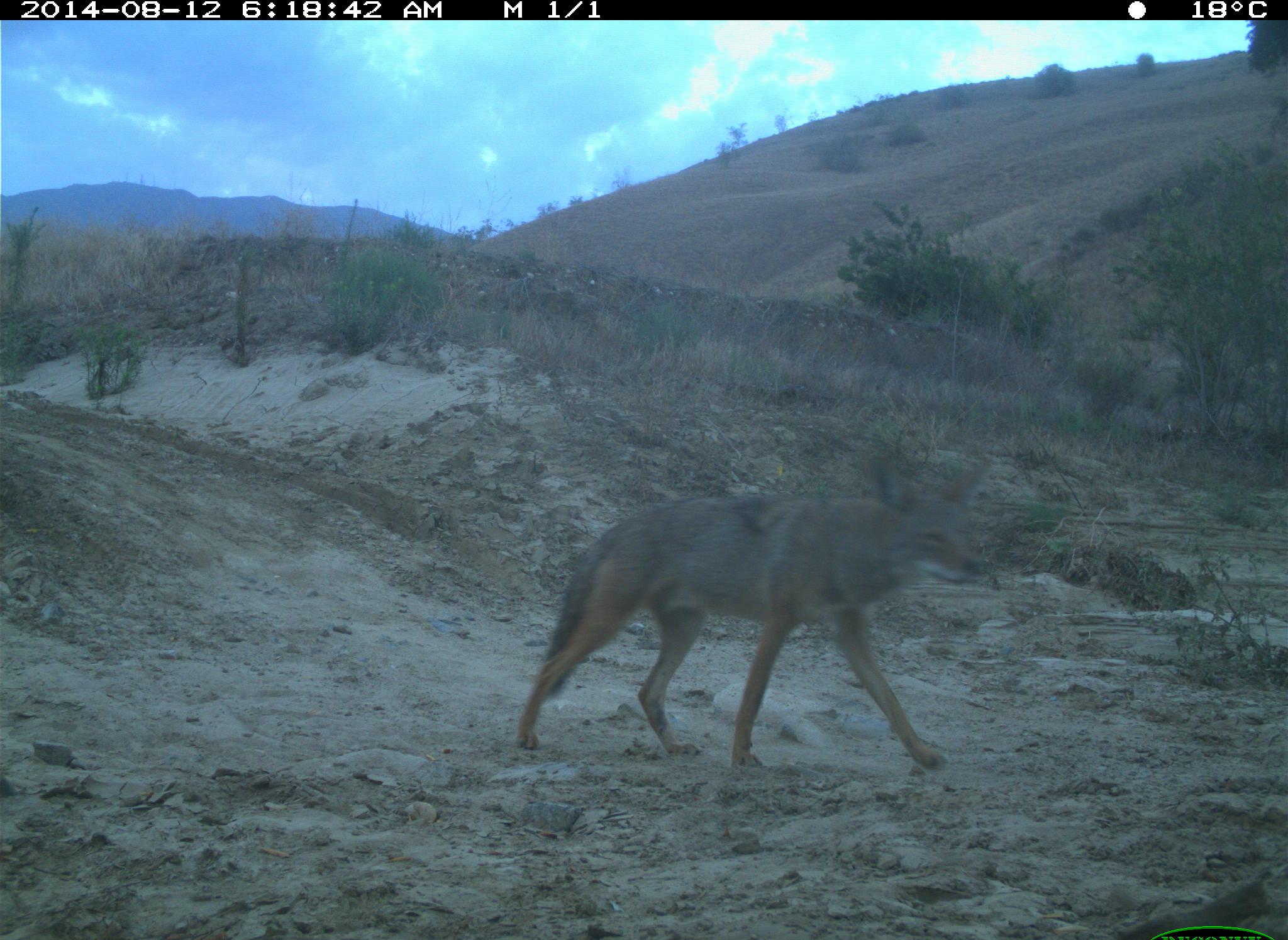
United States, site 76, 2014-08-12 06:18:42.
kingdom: Animalia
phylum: Chordata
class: Mammalia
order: Carnivora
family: Canidae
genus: Canis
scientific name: Canis latrans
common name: coyote